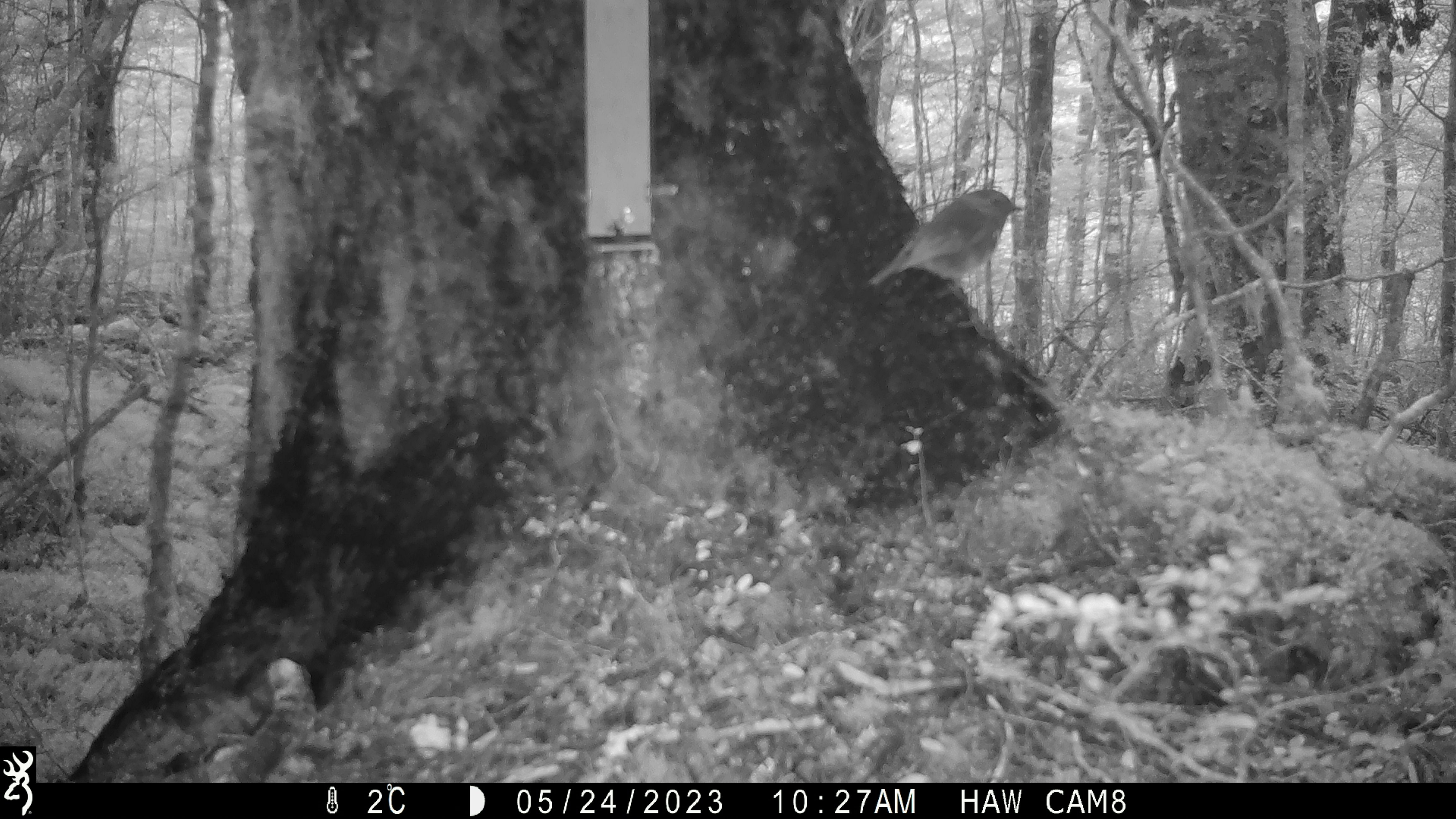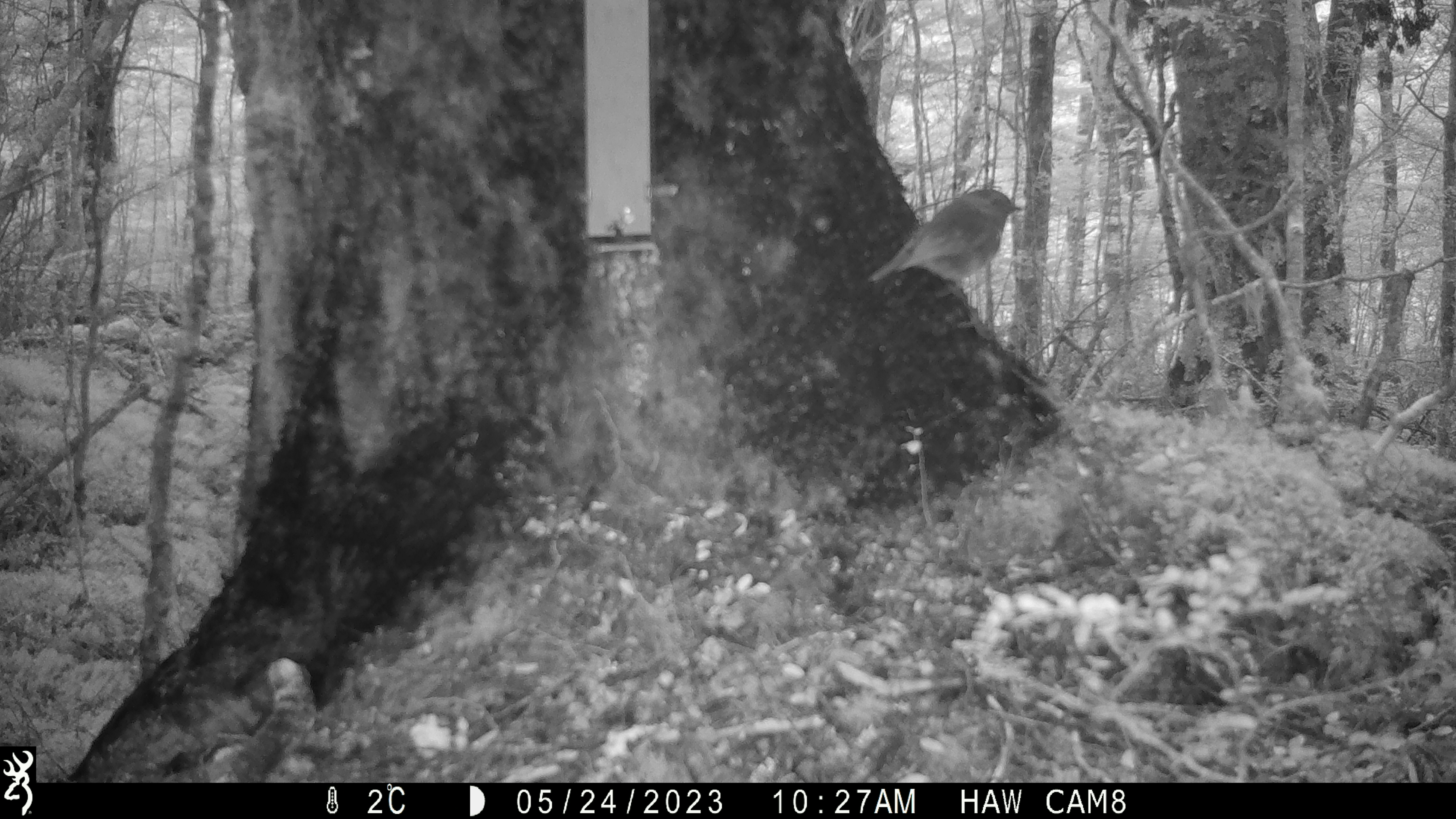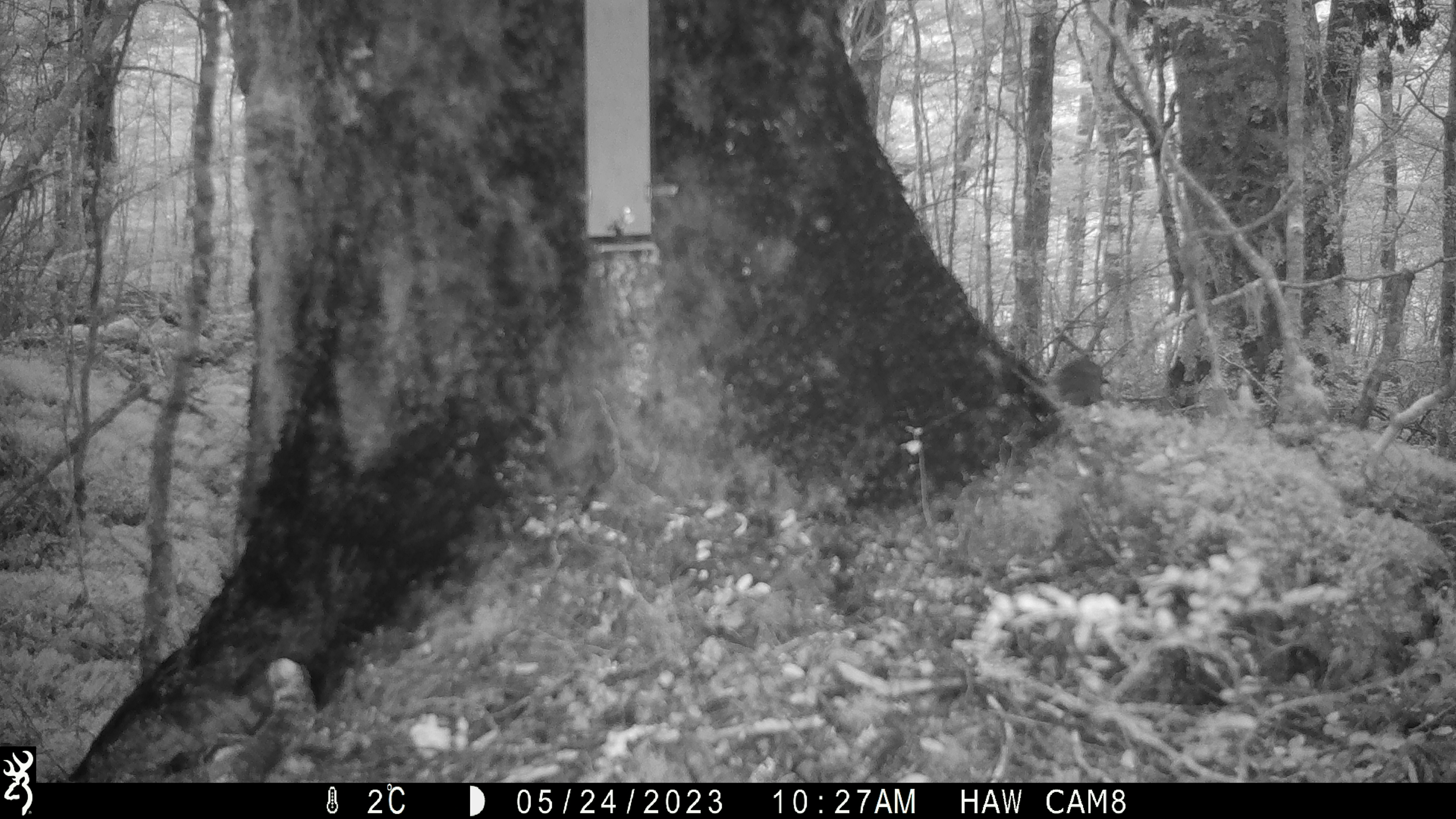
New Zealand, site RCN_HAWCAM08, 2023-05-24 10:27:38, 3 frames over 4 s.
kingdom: Animalia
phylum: Chordata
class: Aves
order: Passeriformes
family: Petroicidae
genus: Petroica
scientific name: Petroica australis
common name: new zealand robin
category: robin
Robin (new zealand robin) (Petroica australis).